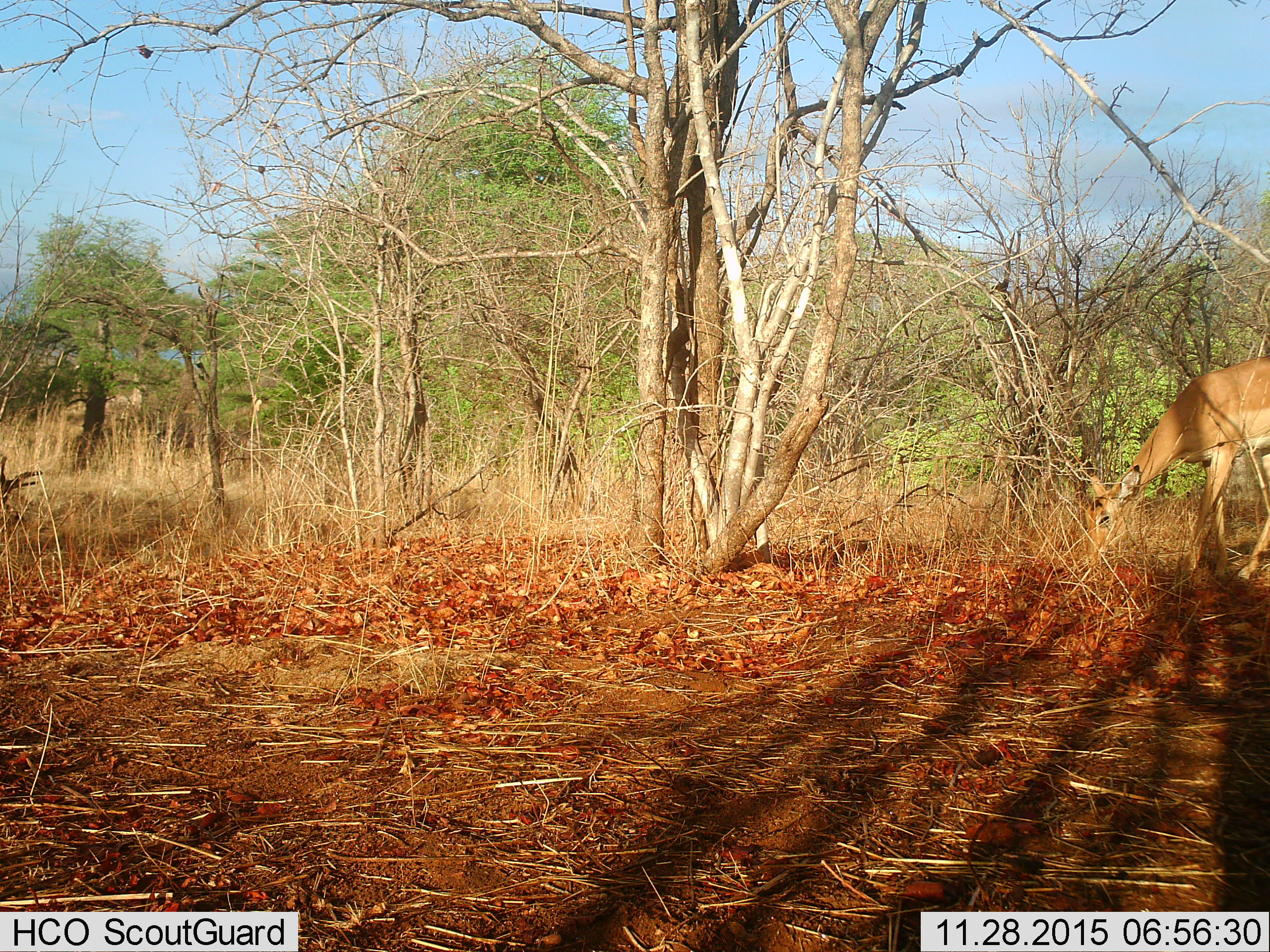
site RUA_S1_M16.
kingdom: Animalia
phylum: Chordata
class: Mammalia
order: Artiodactyla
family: Bovidae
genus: Aepyceros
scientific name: Aepyceros melampus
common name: impala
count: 1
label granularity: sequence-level